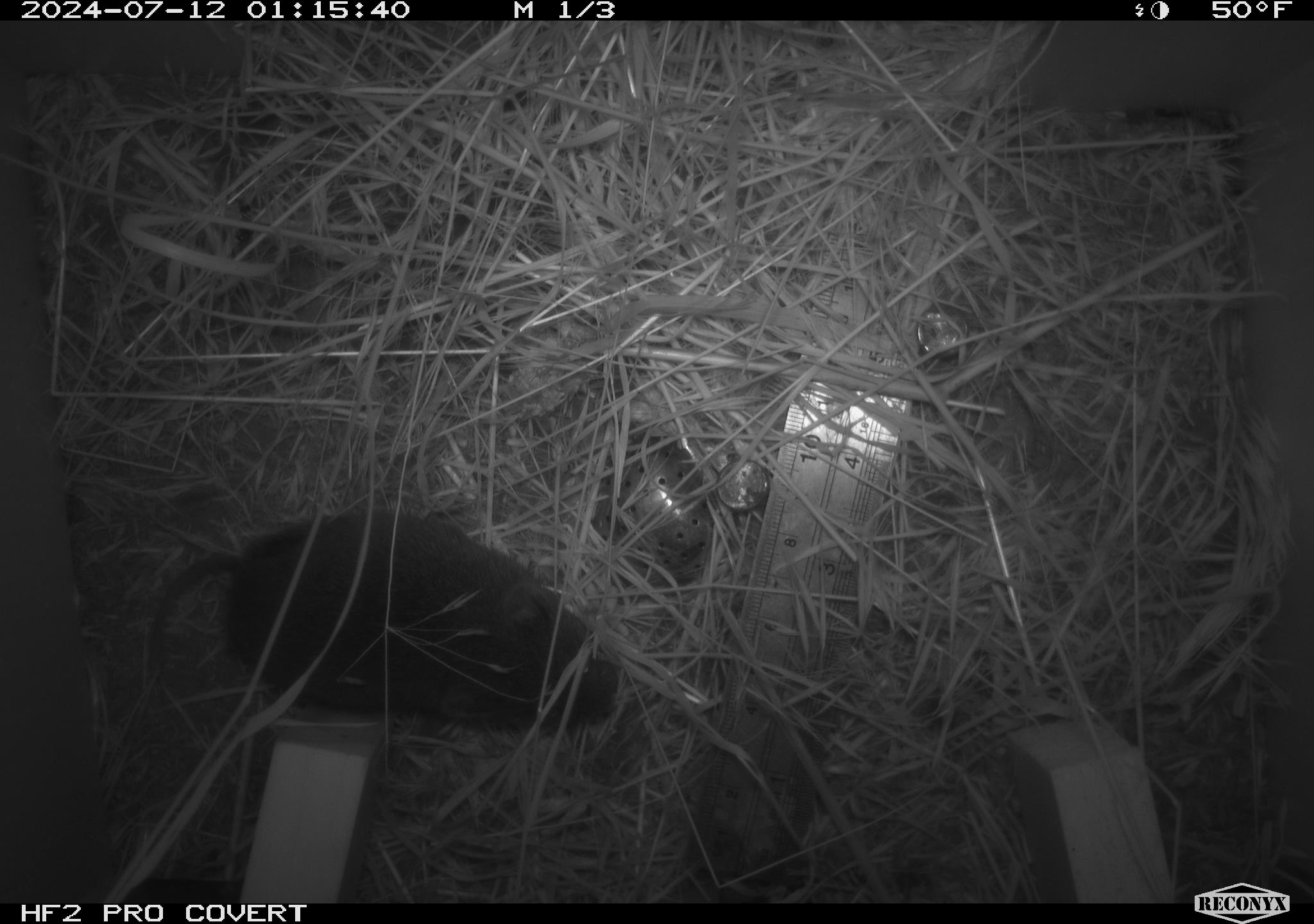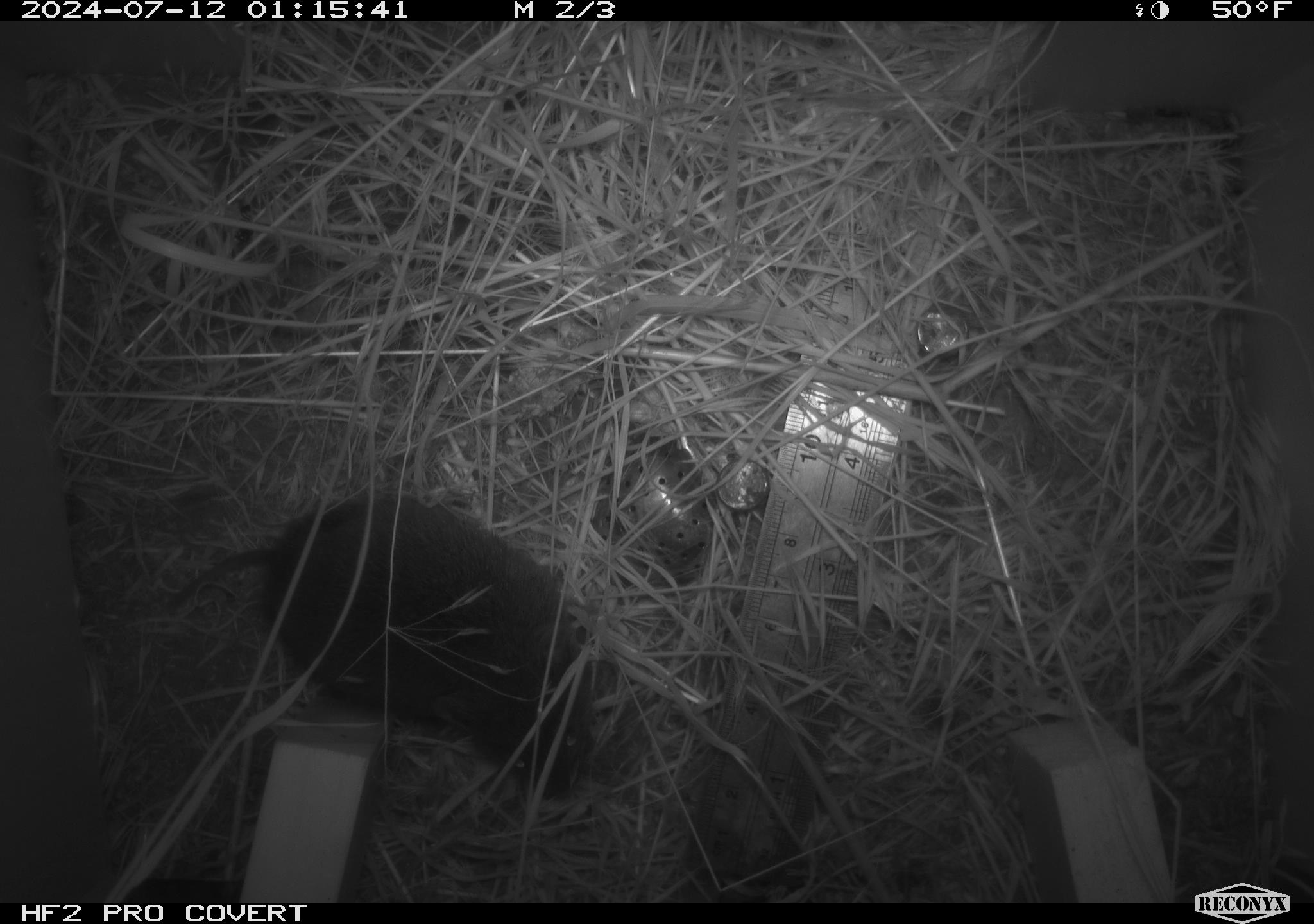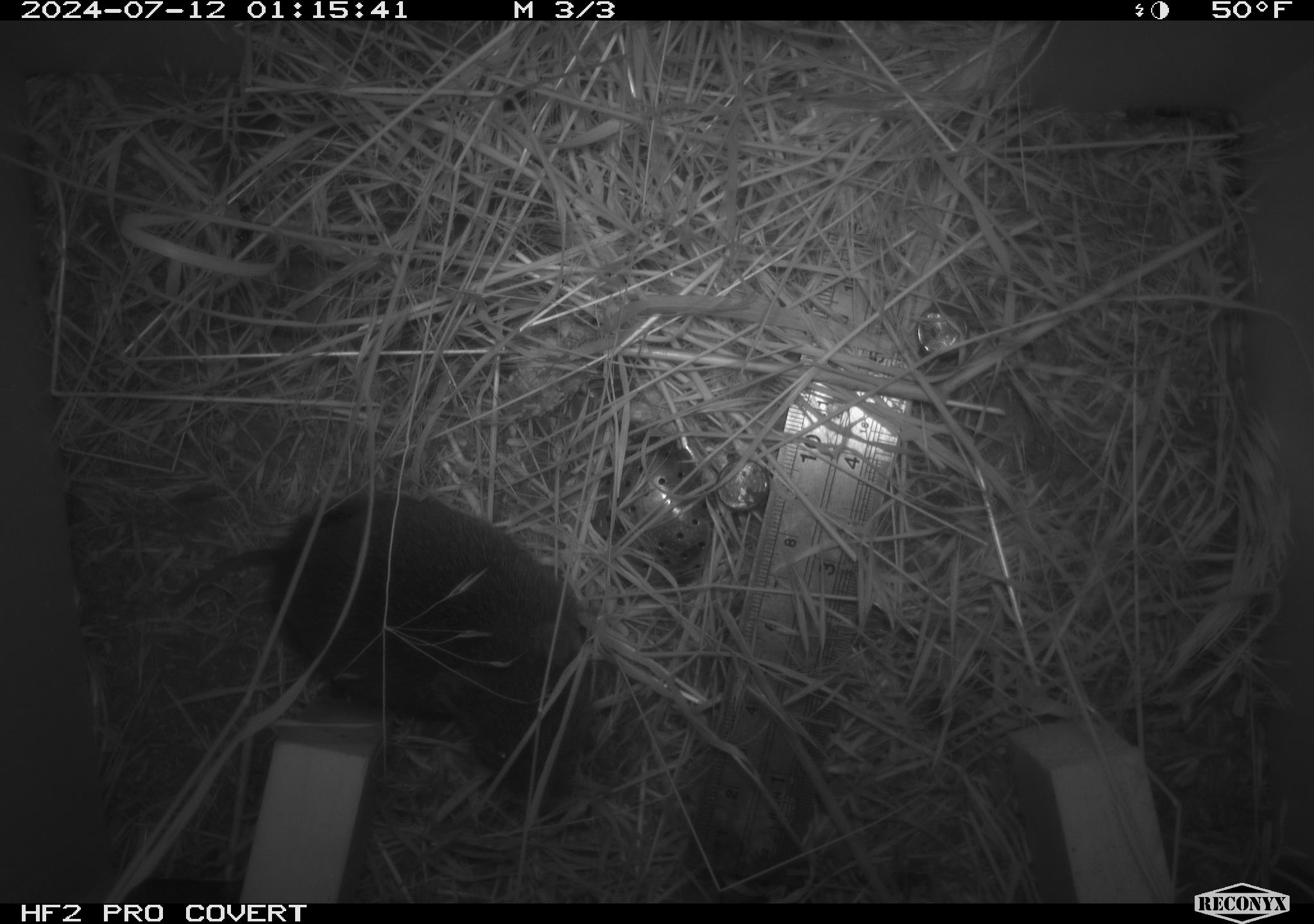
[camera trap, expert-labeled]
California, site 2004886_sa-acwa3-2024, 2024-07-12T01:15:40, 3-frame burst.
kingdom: Animalia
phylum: Chordata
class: Mammalia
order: Rodentia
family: Cricetidae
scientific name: Arvicolinae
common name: voles, lemmings, and muskrats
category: arvicolinae subfamily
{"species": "arvicolinae subfamily (voles, lemmings, and muskrats) (Arvicolinae)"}